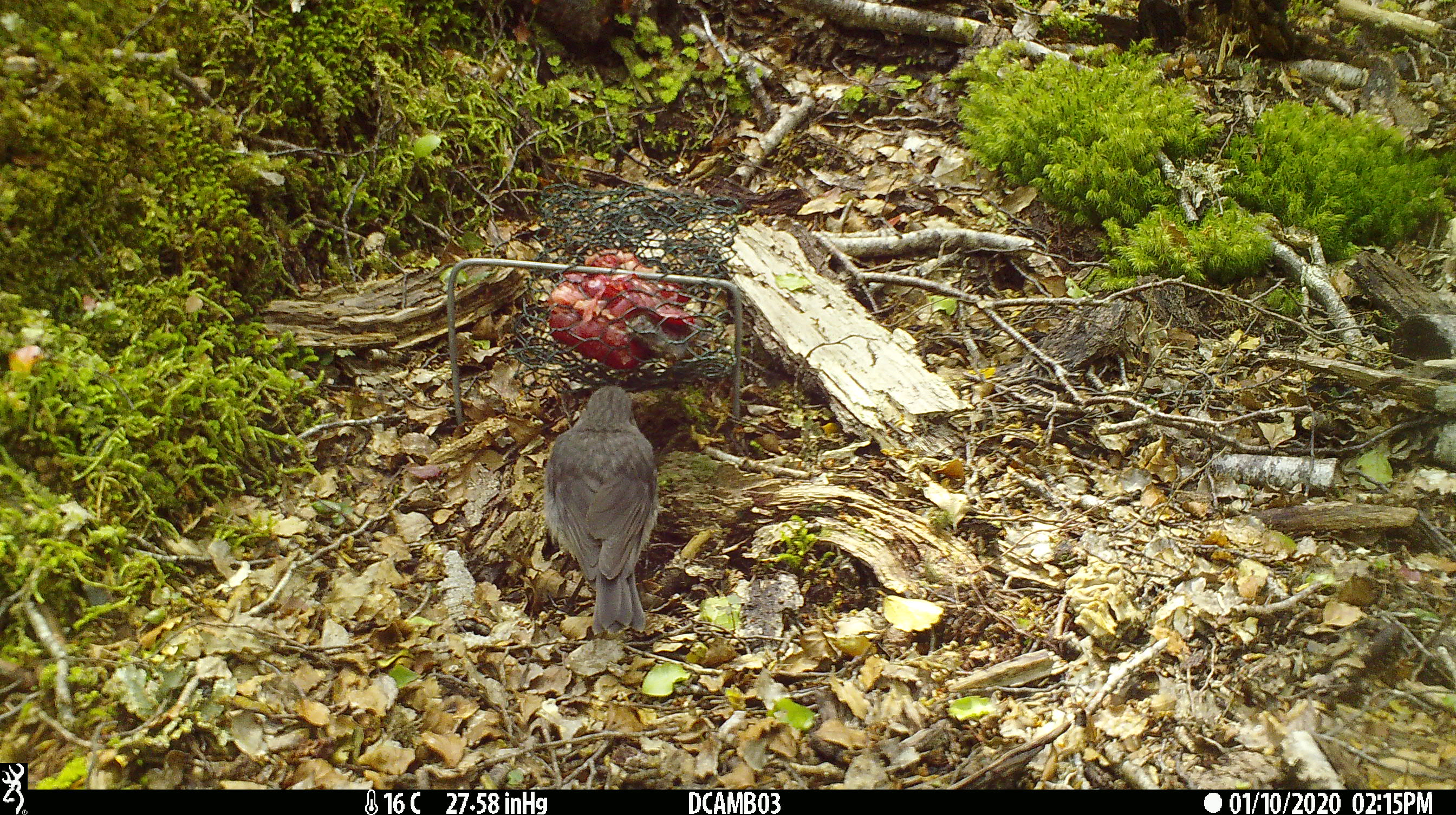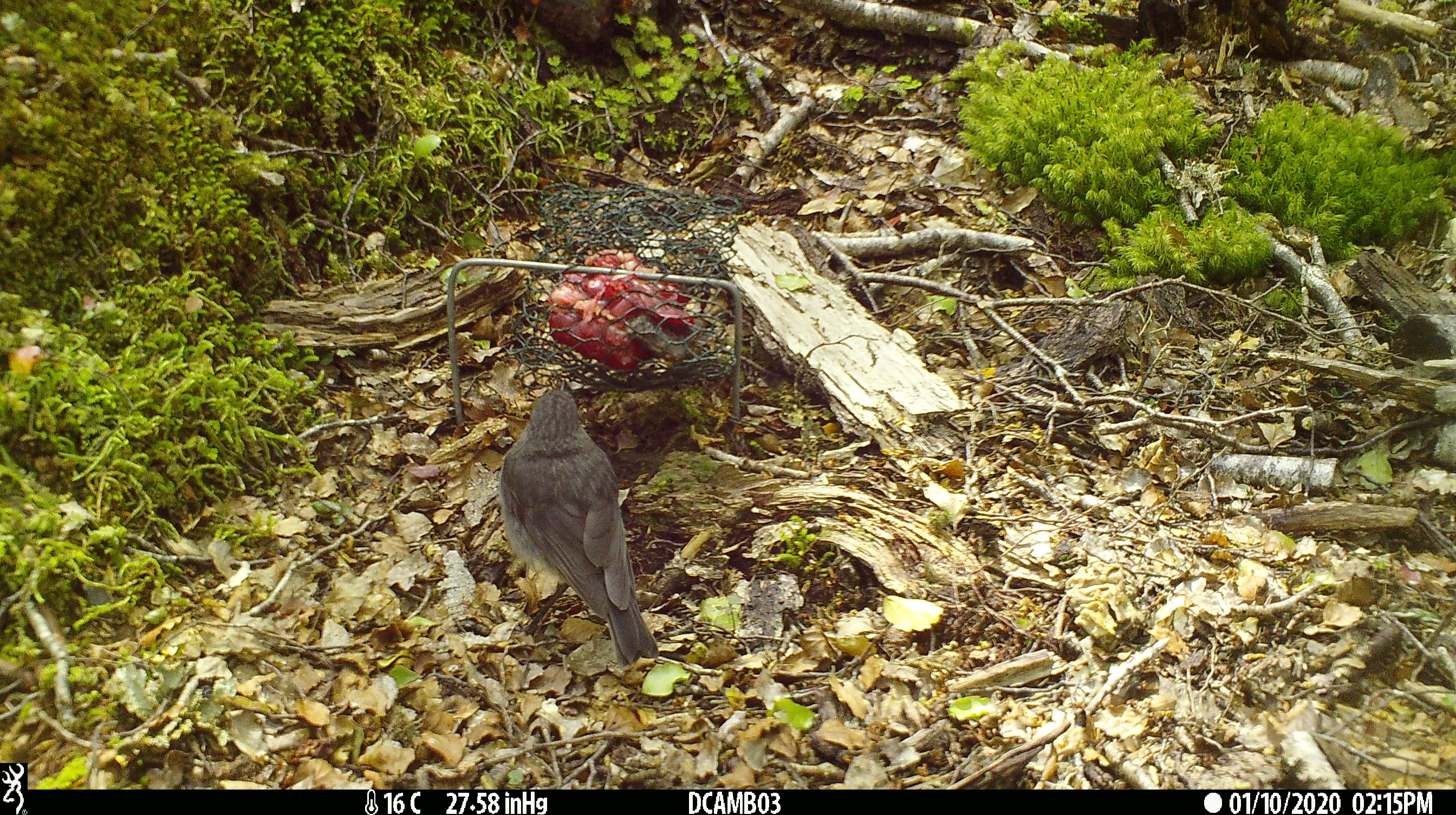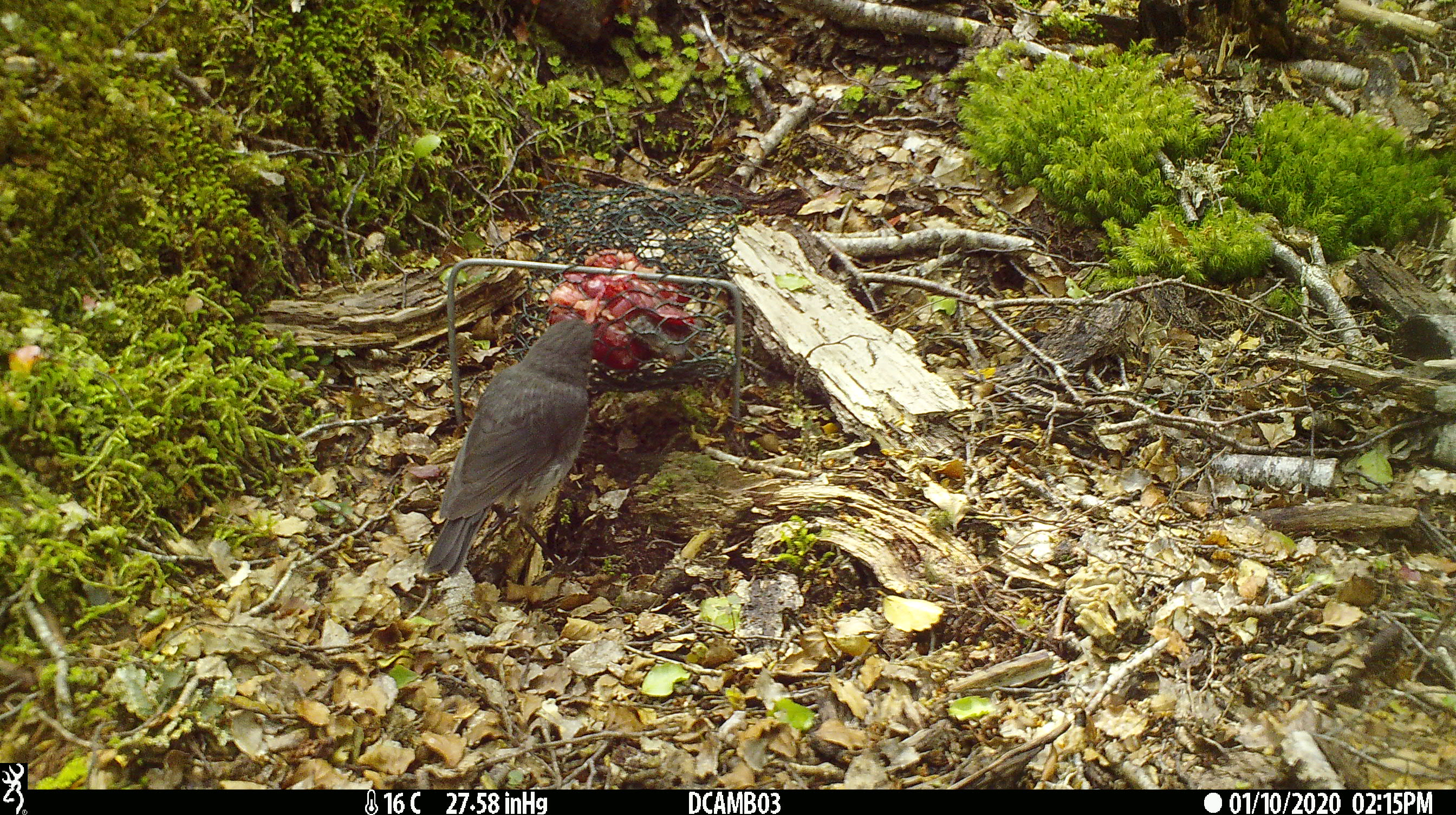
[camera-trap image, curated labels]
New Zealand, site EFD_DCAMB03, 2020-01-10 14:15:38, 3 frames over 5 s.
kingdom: Animalia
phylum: Chordata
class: Aves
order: Passeriformes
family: Petroicidae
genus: Petroica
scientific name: Petroica australis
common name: new zealand robin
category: robin